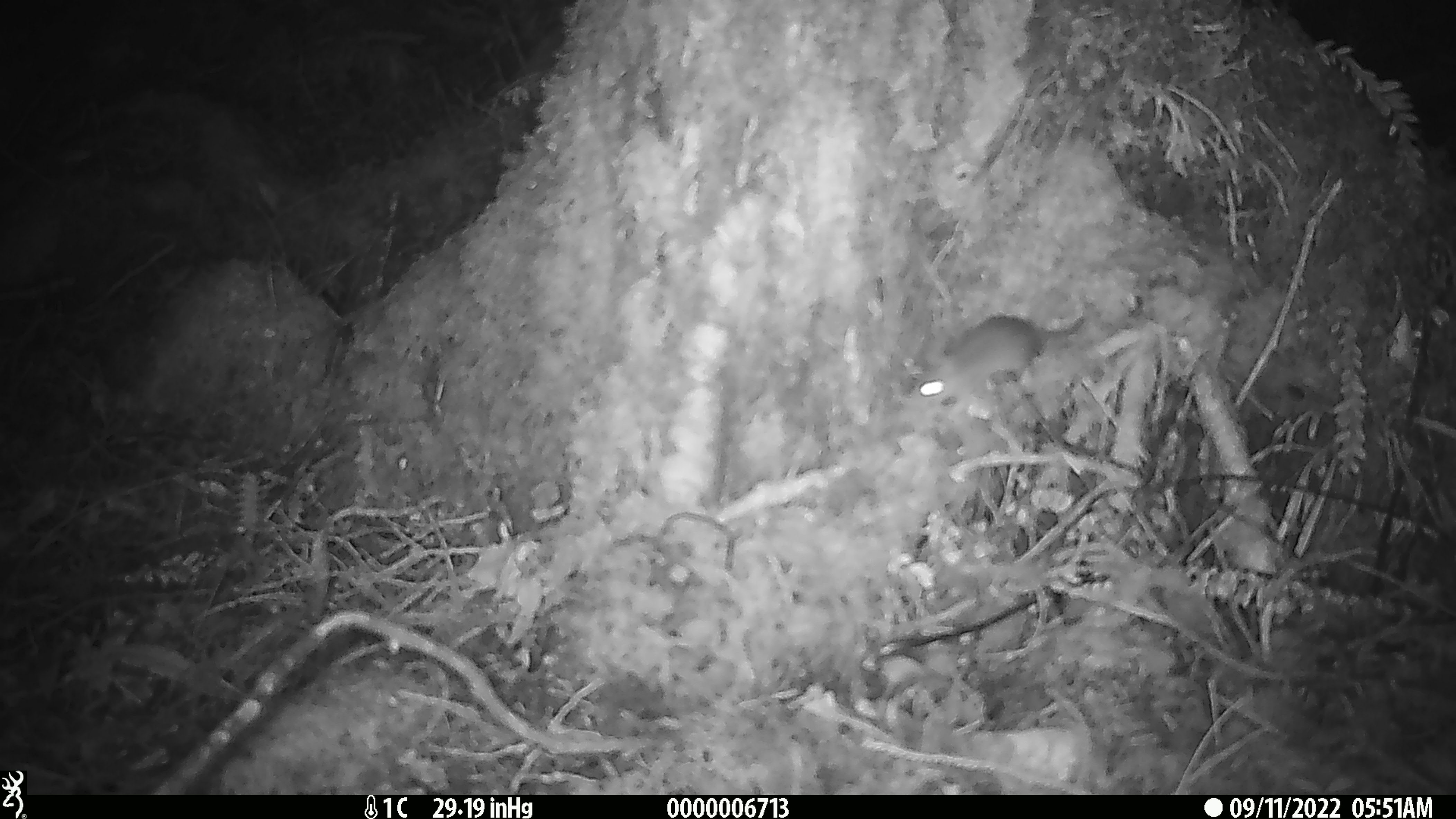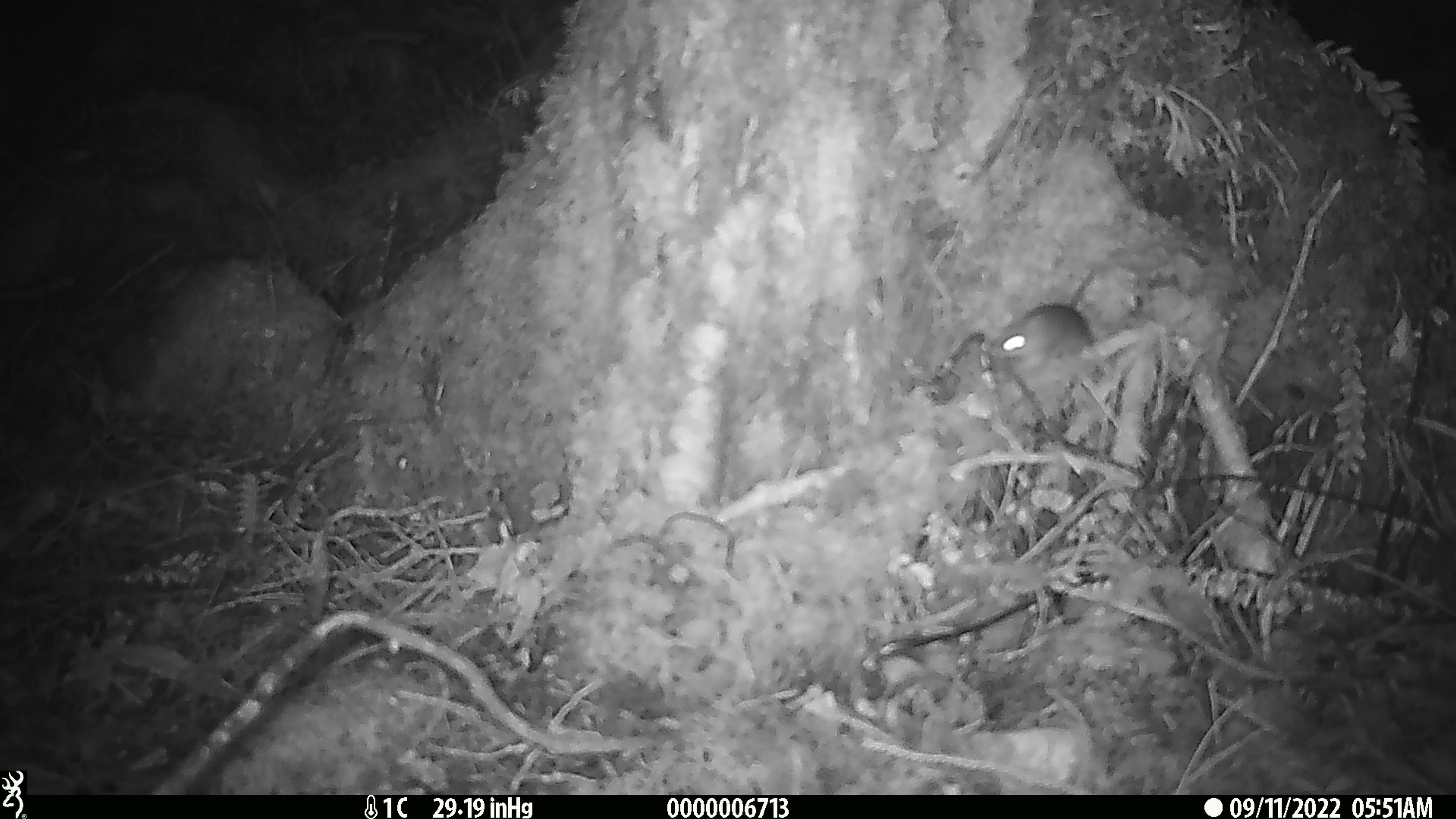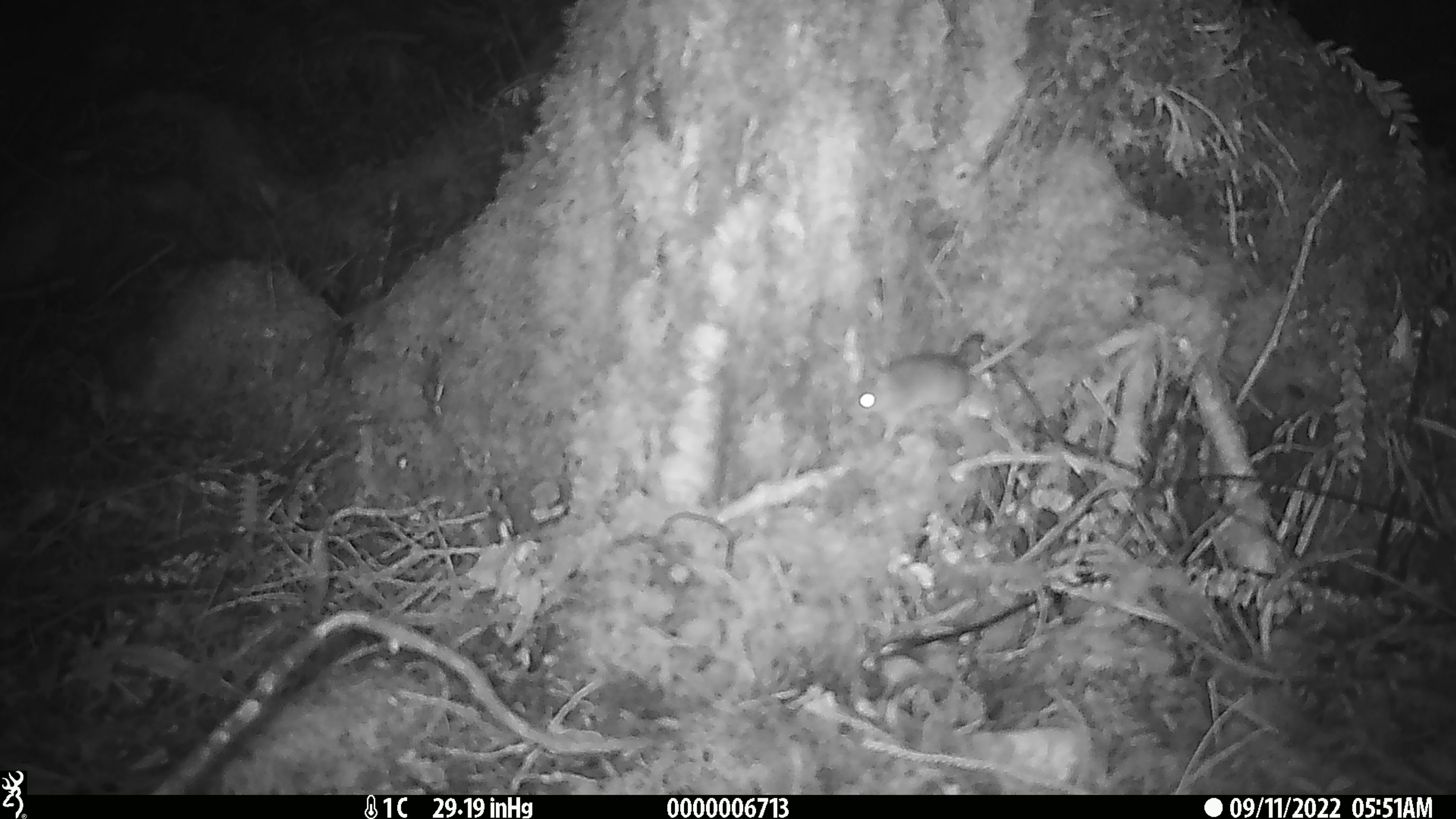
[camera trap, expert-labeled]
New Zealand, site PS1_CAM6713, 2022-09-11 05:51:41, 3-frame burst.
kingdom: Animalia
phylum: Chordata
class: Mammalia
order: Rodentia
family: Muridae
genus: Mus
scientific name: Mus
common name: mouse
Mouse (Mus).